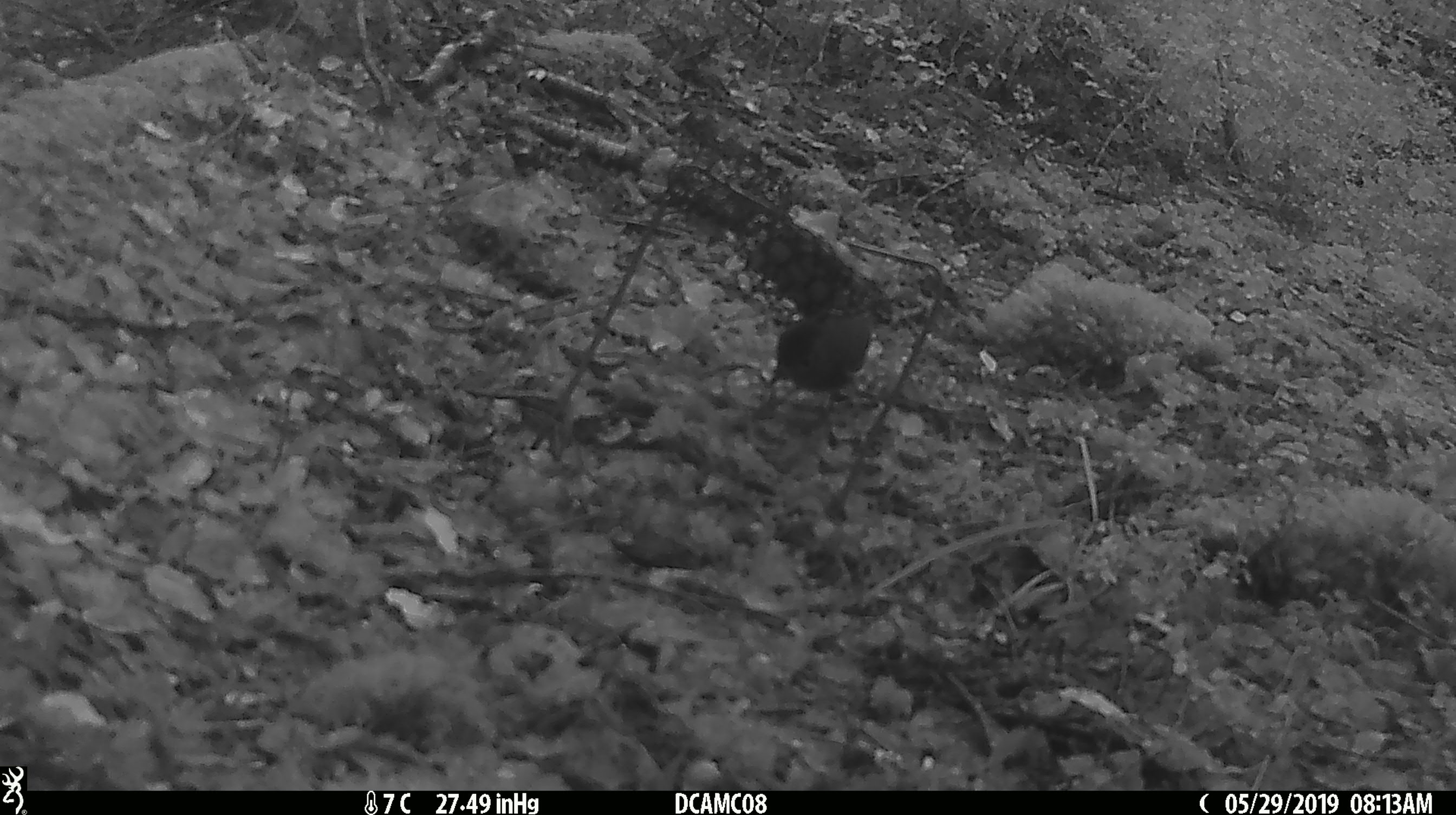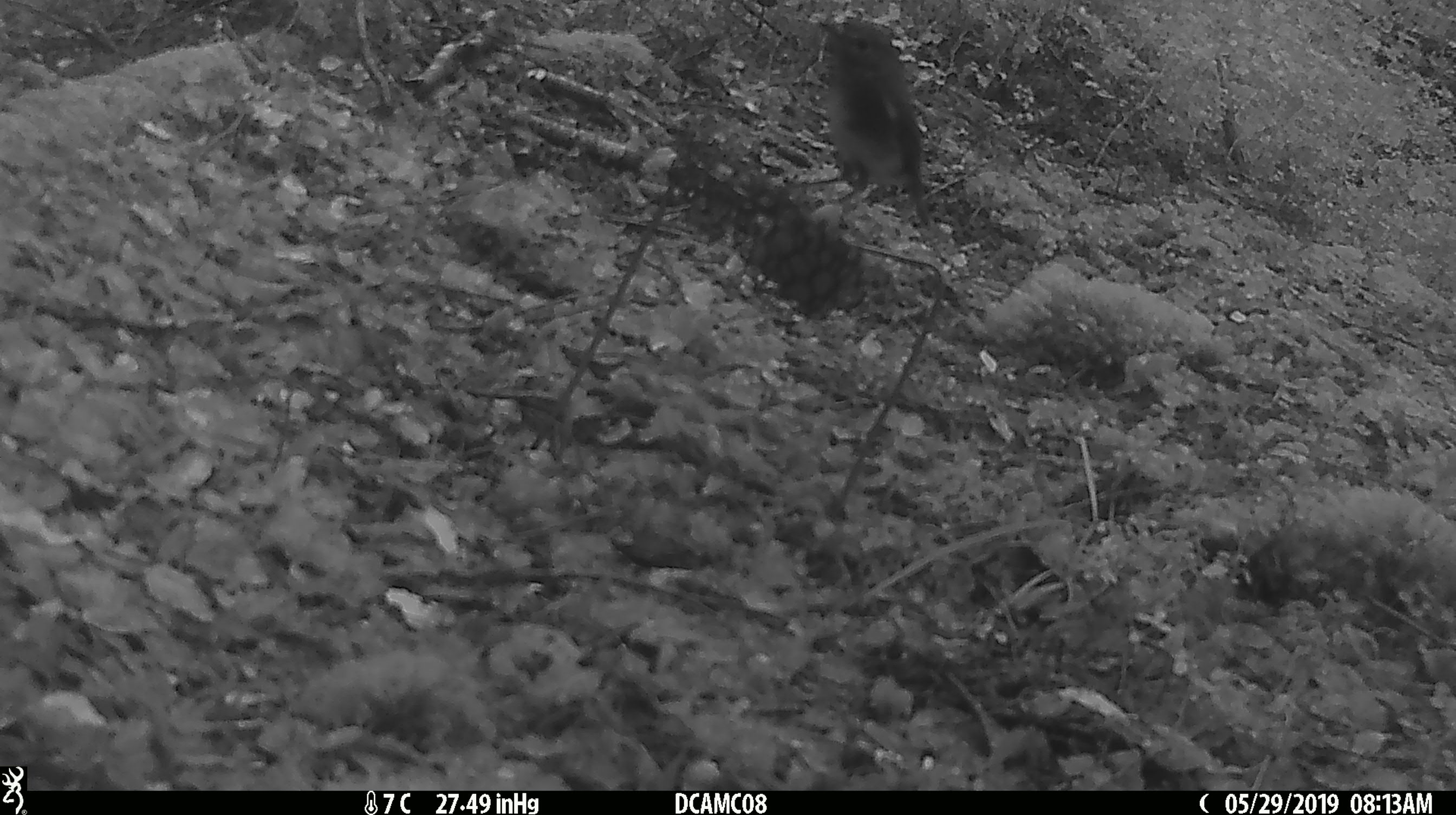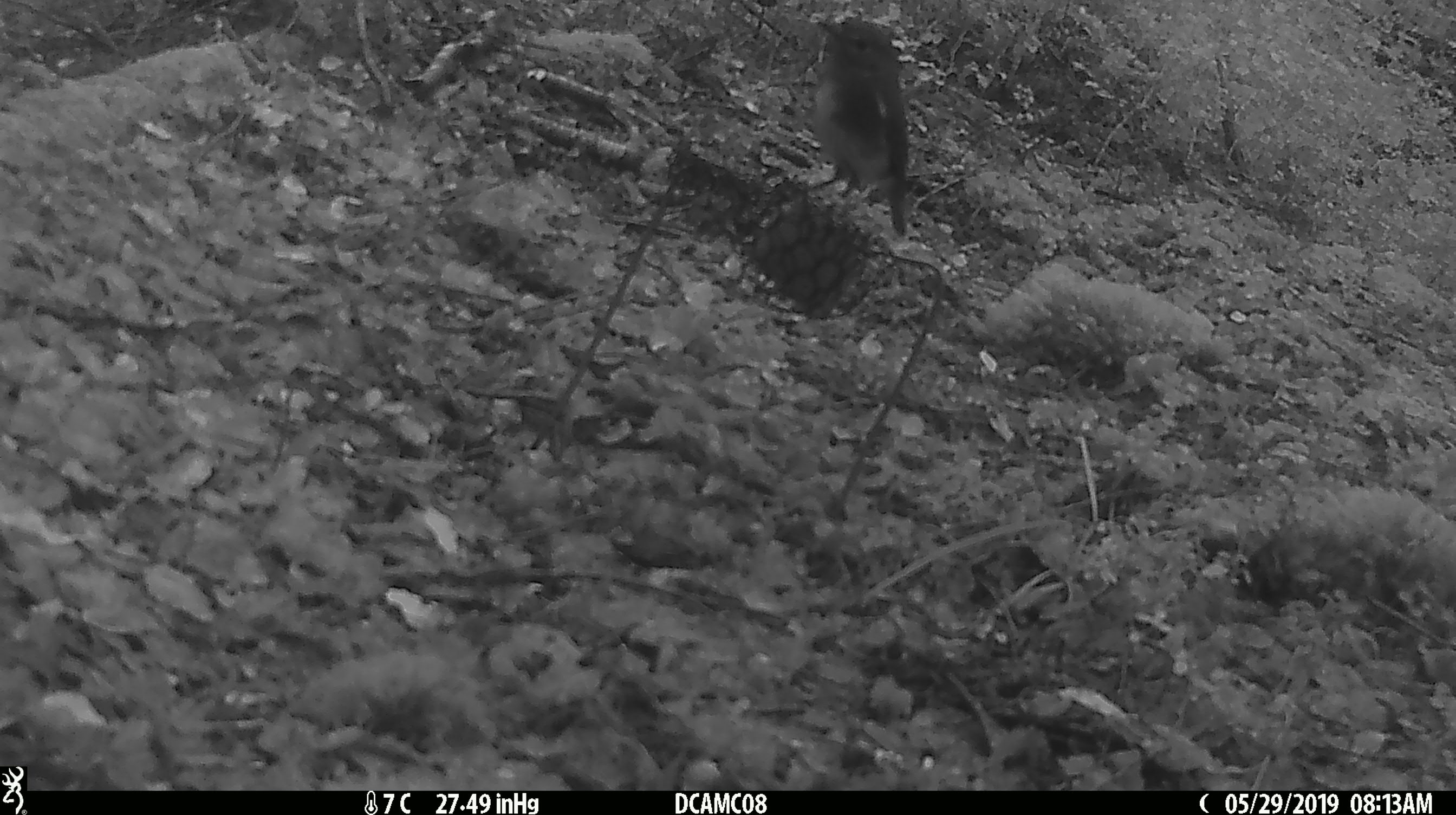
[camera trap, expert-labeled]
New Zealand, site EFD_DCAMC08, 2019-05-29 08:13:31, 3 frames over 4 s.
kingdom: Animalia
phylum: Chordata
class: Aves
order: Passeriformes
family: Petroicidae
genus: Petroica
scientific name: Petroica australis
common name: new zealand robin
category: robin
Robin (new zealand robin) (Petroica australis).